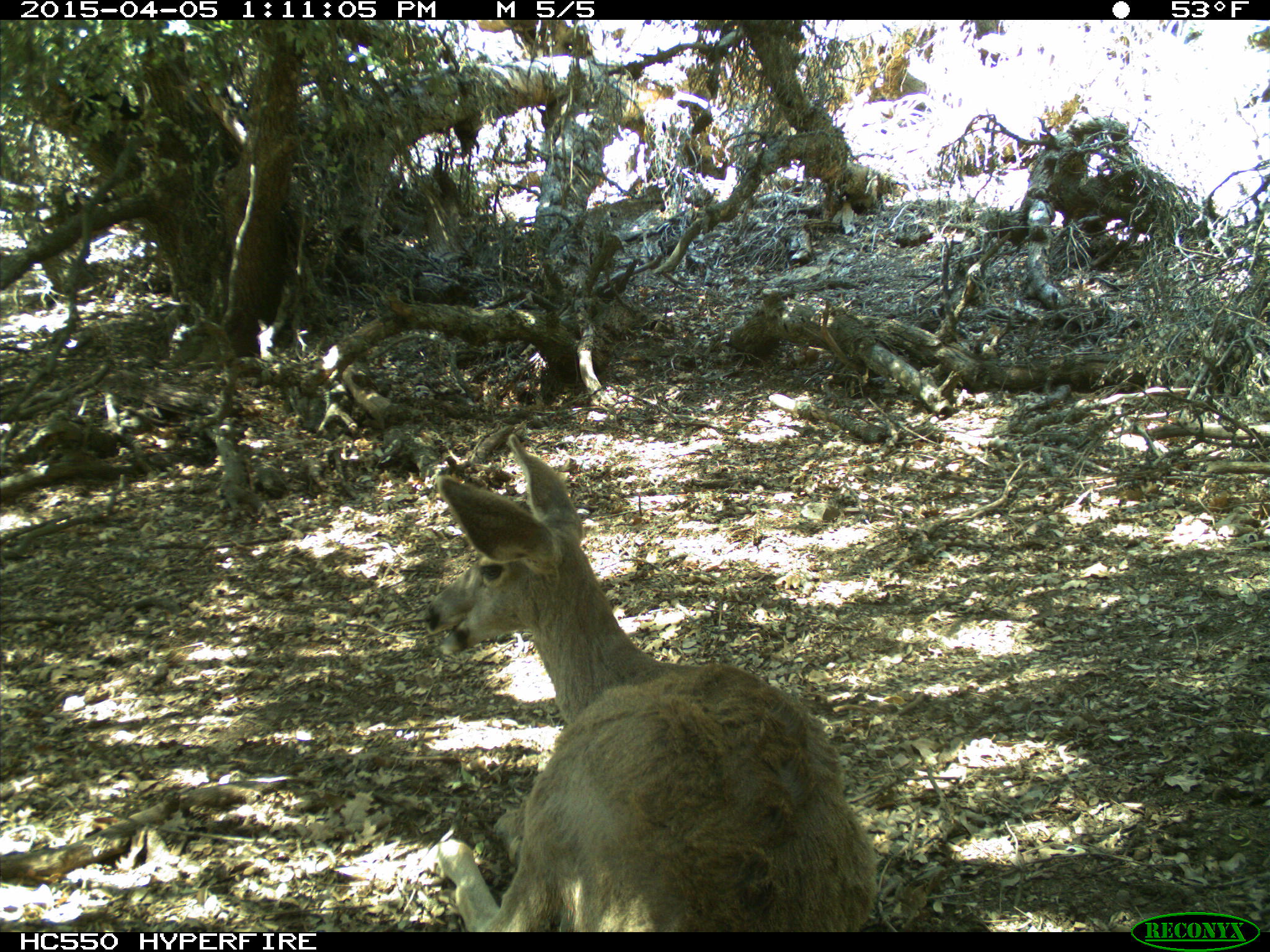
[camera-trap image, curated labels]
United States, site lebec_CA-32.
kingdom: Animalia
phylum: Chordata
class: Mammalia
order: Artiodactyla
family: Cervidae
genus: Odocoileus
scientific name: Odocoileus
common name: deer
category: unidentified deer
Unidentified deer (deer) (Odocoileus).